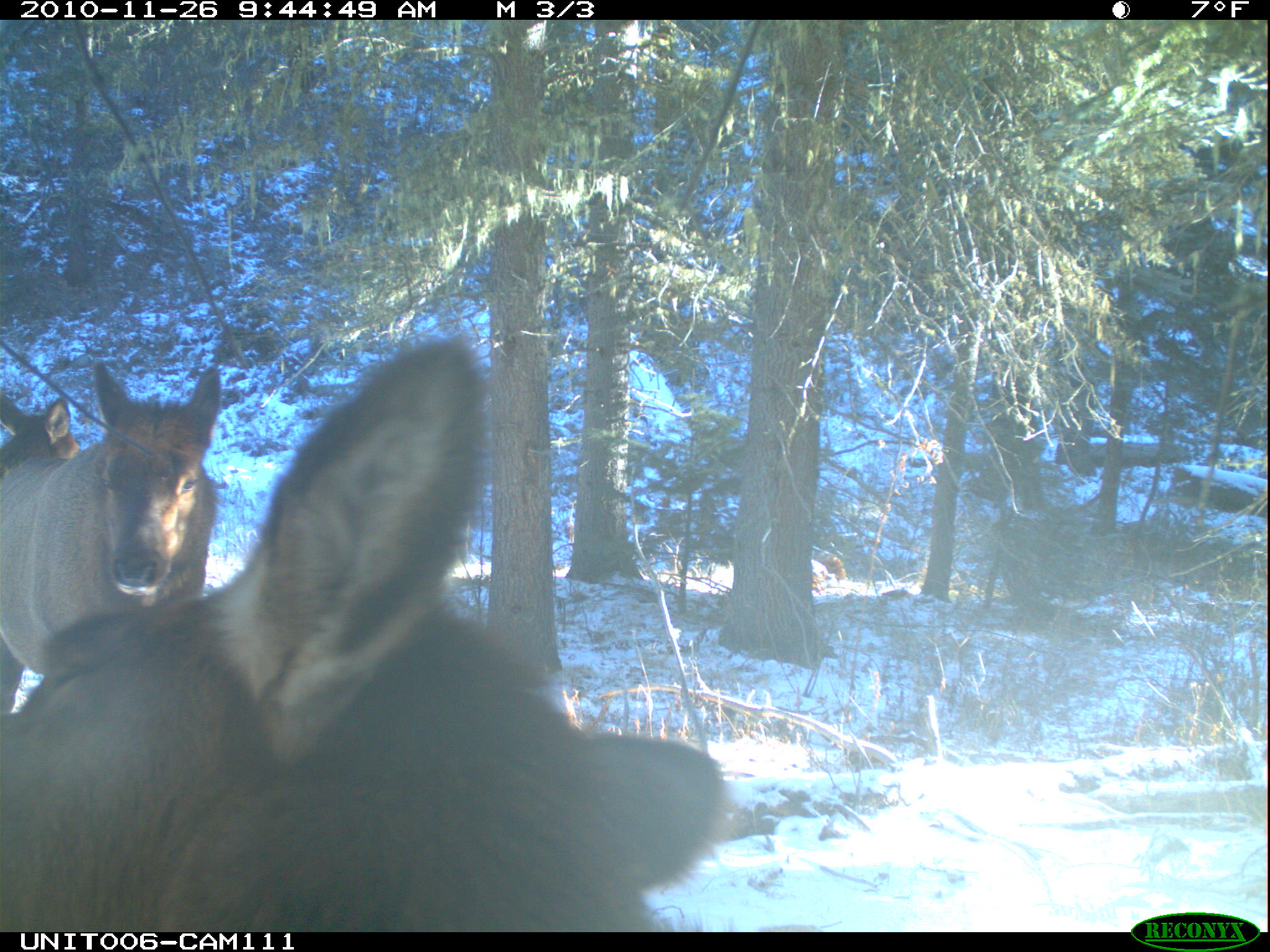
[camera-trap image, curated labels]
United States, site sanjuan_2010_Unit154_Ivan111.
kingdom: Animalia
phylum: Chordata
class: Mammalia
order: Artiodactyla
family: Cervidae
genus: Cervus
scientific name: Cervus elaphus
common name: red deer